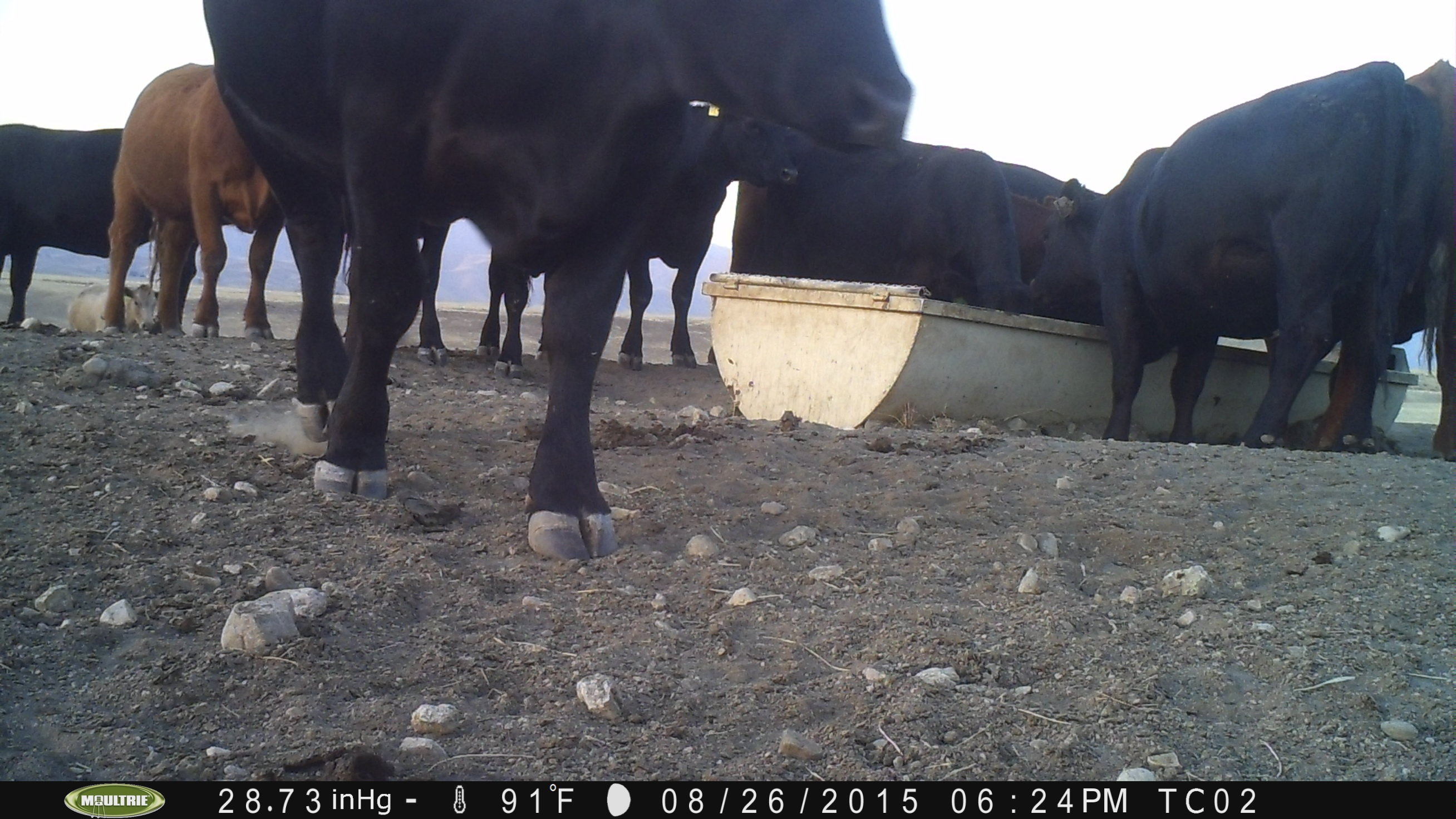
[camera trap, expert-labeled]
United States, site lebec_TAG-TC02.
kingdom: Animalia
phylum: Chordata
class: Mammalia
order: Artiodactyla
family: Bovidae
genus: Bos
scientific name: Bos taurus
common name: domestic cow